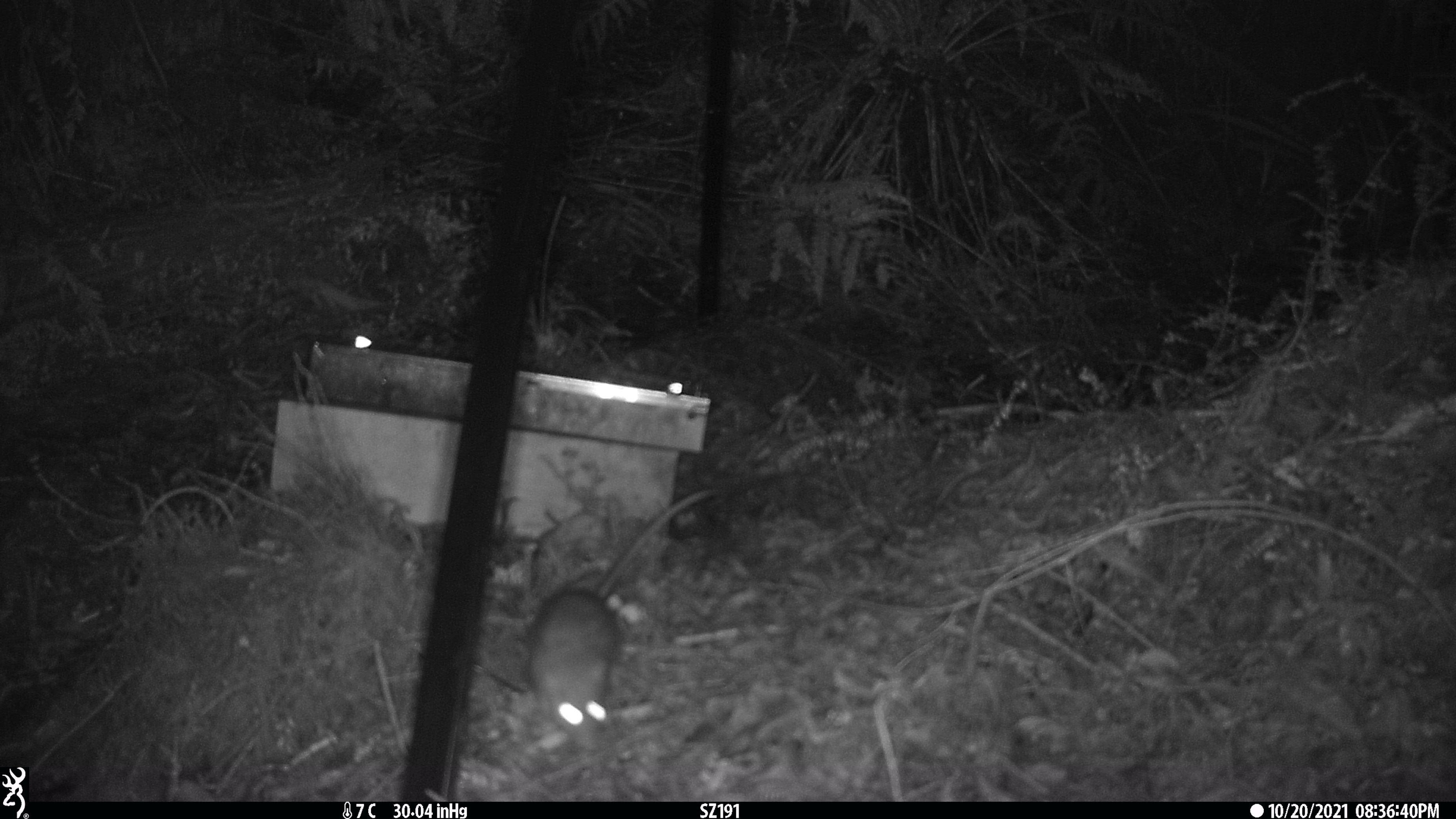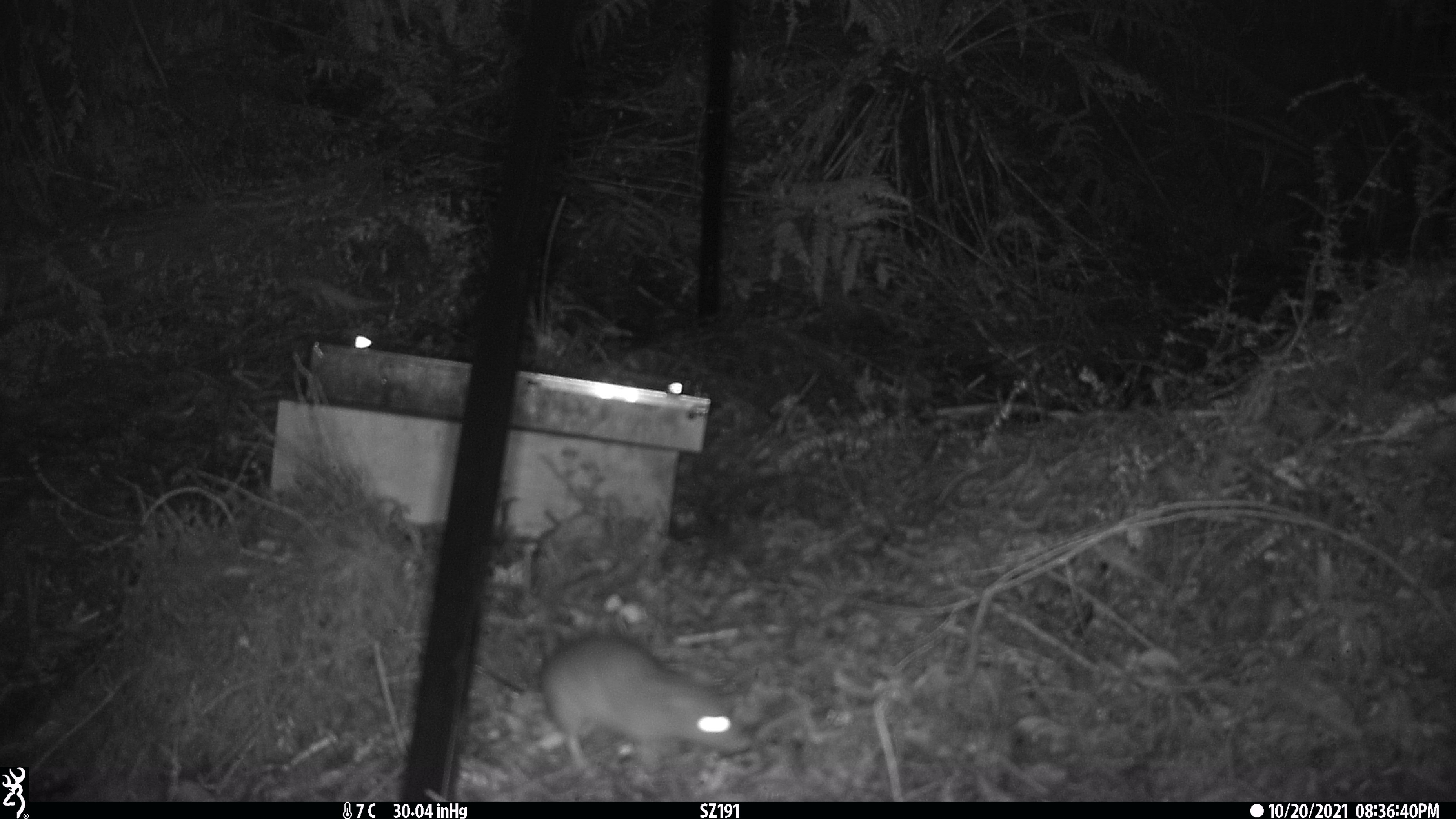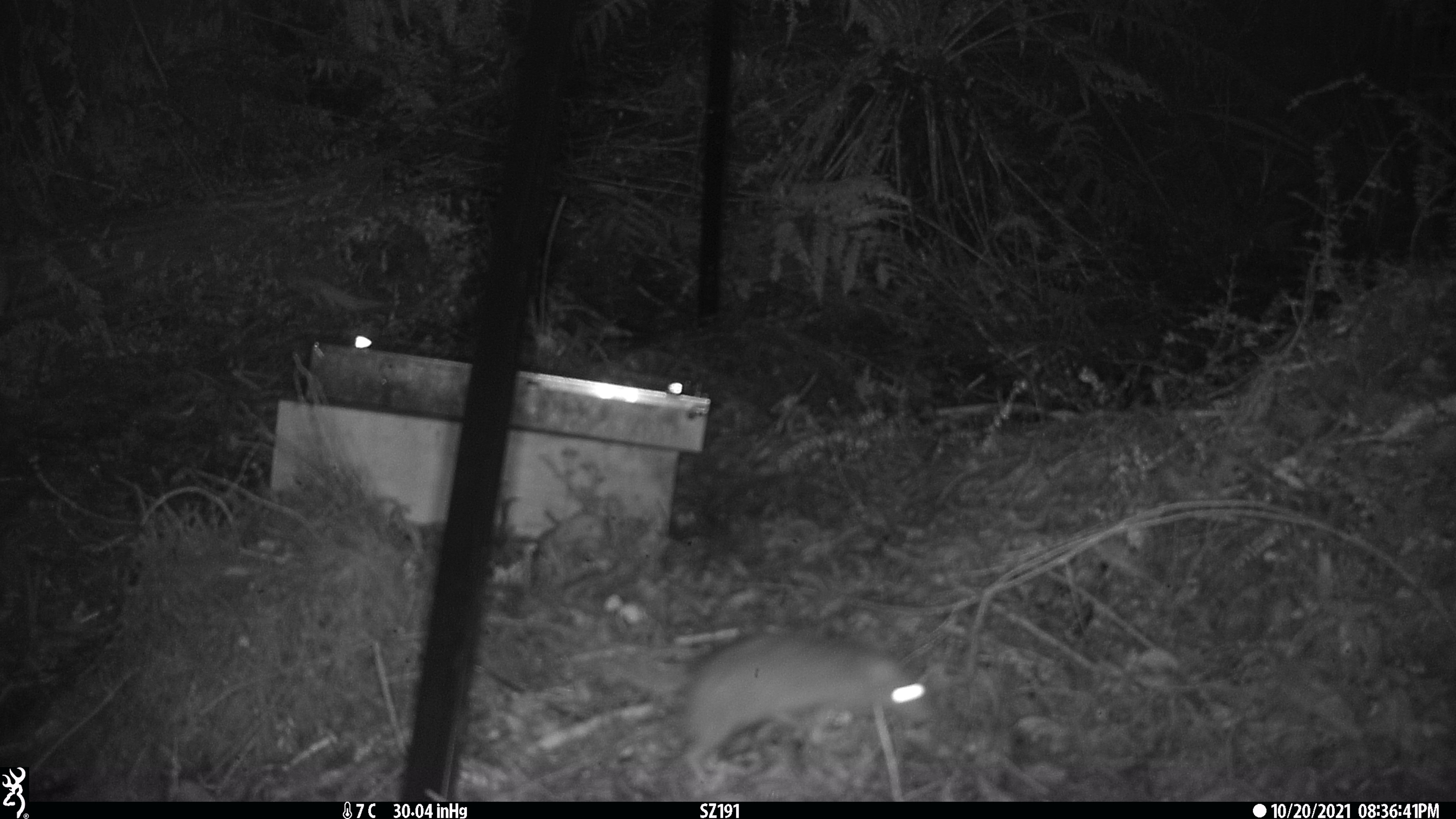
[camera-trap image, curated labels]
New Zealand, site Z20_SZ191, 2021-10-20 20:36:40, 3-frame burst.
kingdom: Animalia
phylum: Chordata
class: Mammalia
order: Rodentia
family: Muridae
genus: Rattus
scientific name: Rattus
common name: rat